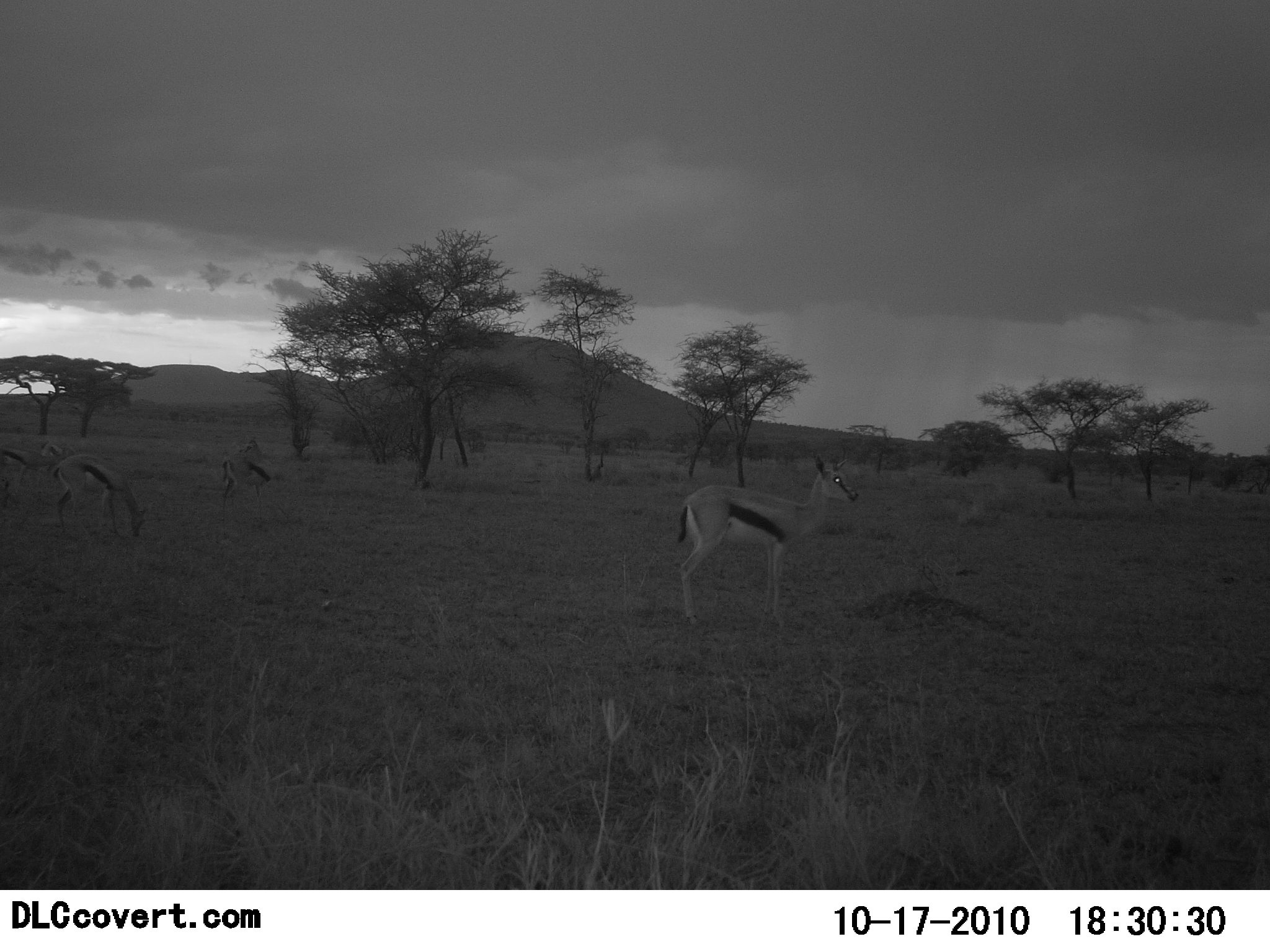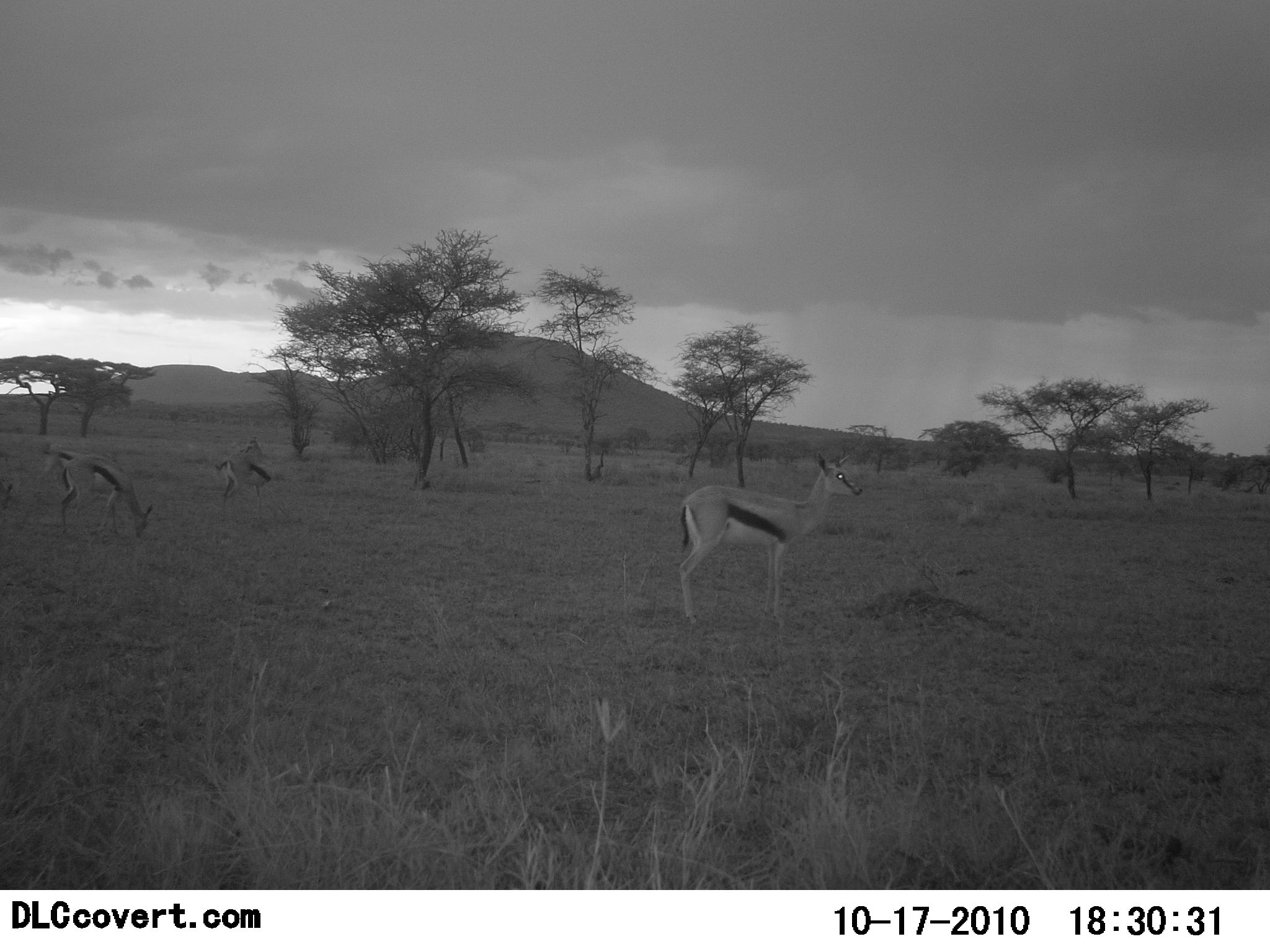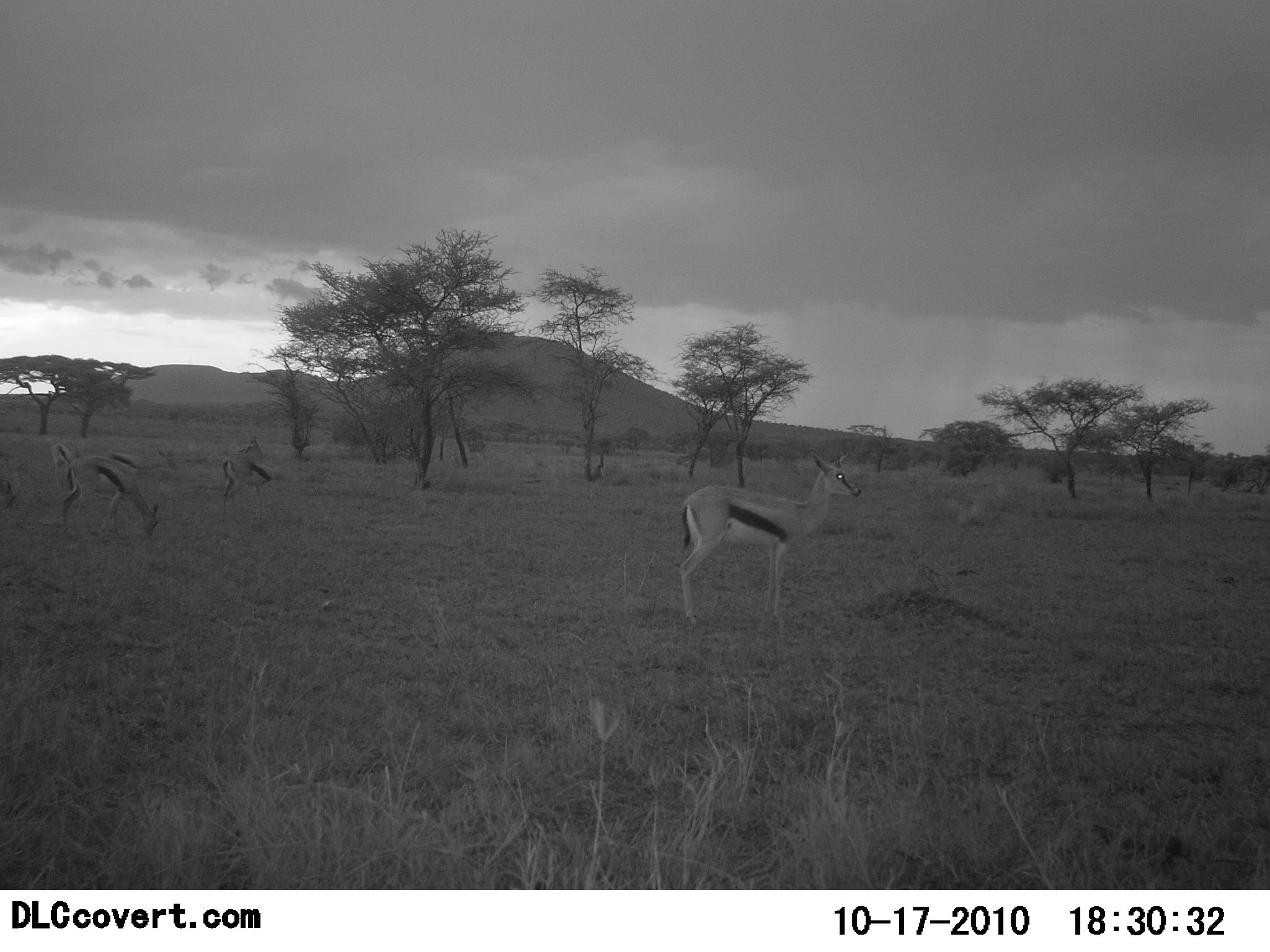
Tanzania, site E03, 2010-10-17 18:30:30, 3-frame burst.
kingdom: Animalia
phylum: Chordata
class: Mammalia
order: Artiodactyla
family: Bovidae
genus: Eudorcas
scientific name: Eudorcas thomsonii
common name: thomson's gazelle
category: gazellethomsons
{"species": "gazellethomsons (thomson's gazelle) (Eudorcas thomsonii)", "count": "3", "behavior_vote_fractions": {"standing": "92%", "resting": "0%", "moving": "15%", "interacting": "0%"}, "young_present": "0%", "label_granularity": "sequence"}